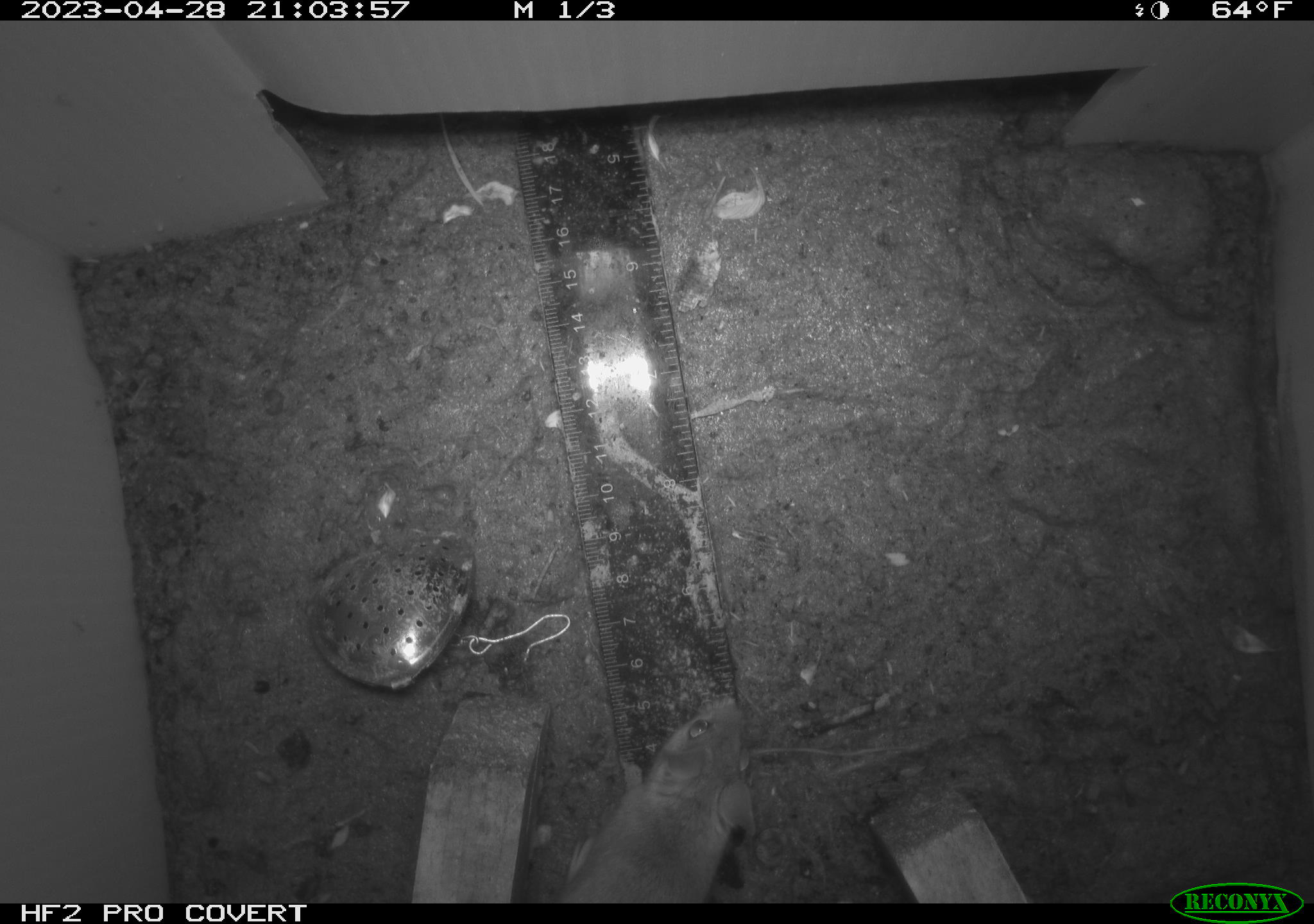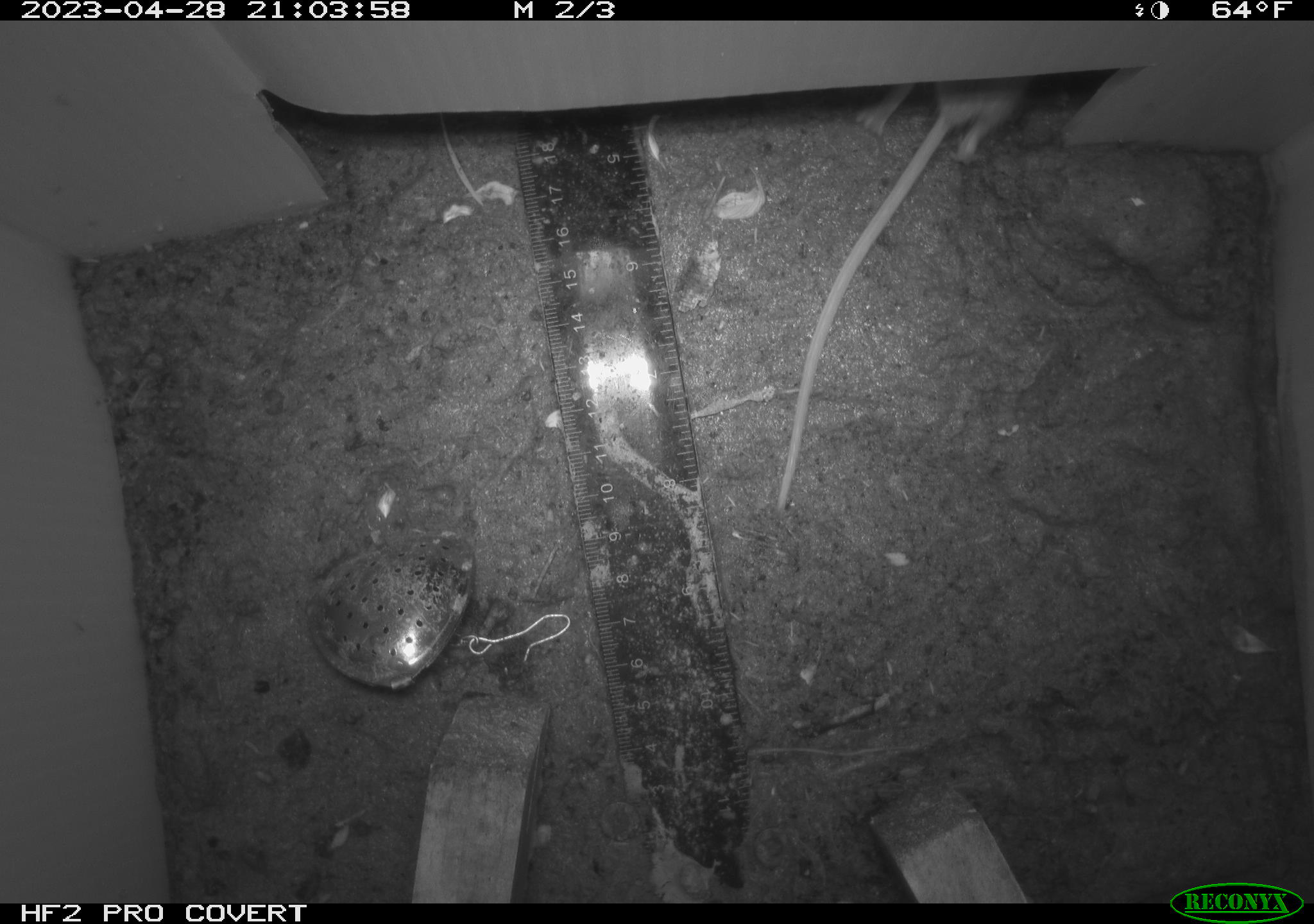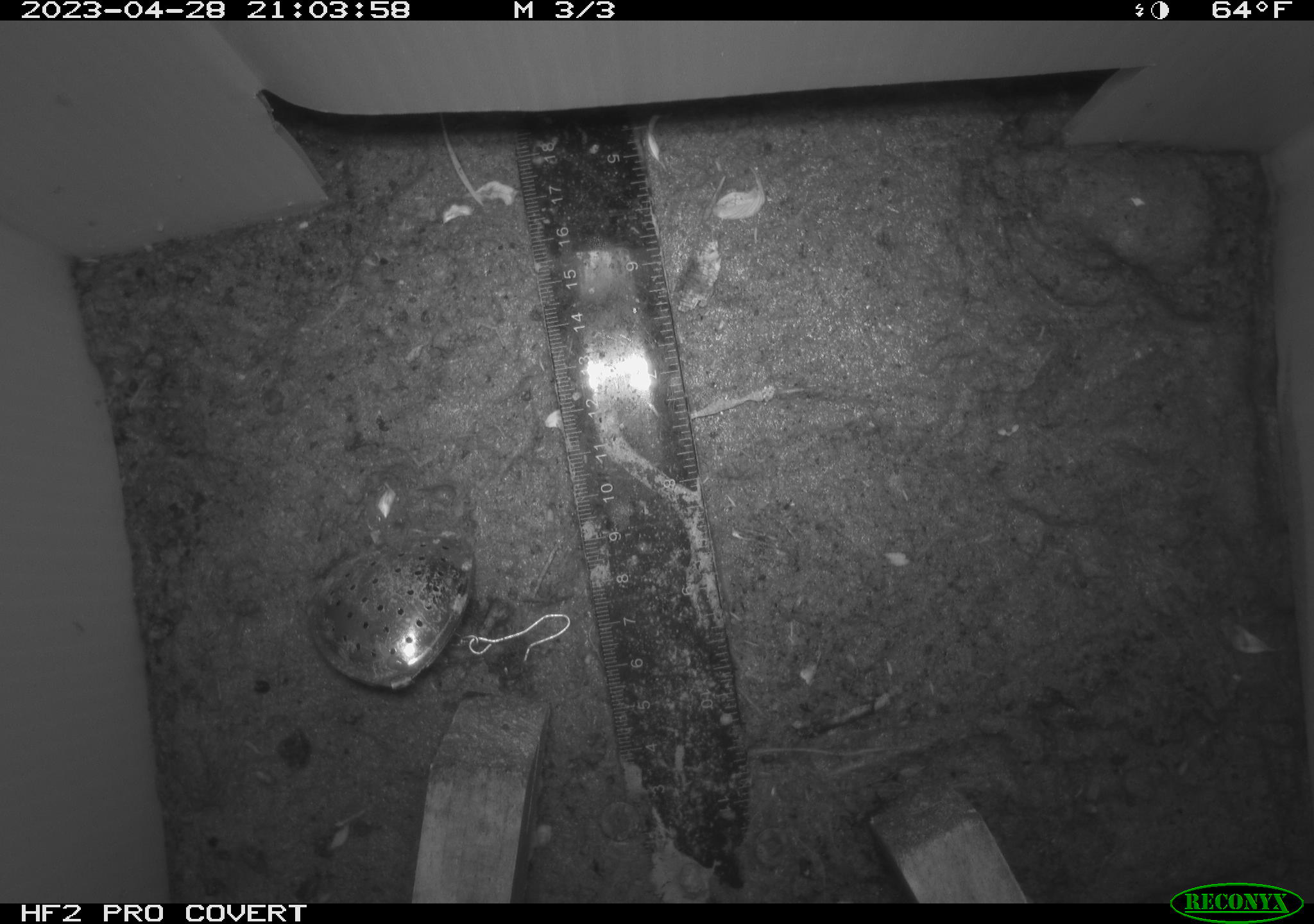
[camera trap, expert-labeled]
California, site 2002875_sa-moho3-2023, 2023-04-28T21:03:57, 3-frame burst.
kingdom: Animalia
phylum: Chordata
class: Mammalia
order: Rodentia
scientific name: Rodentia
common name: mouse species